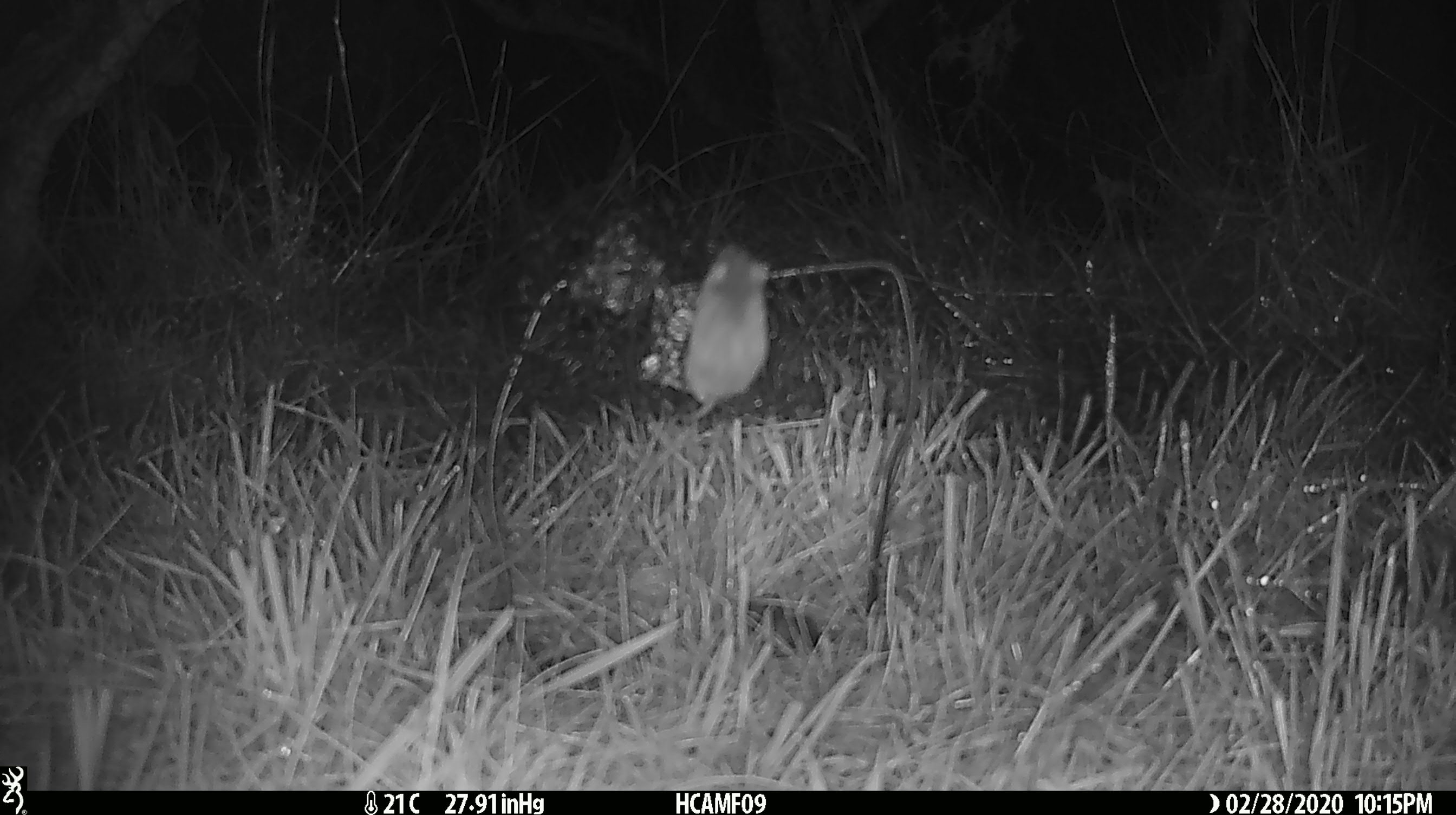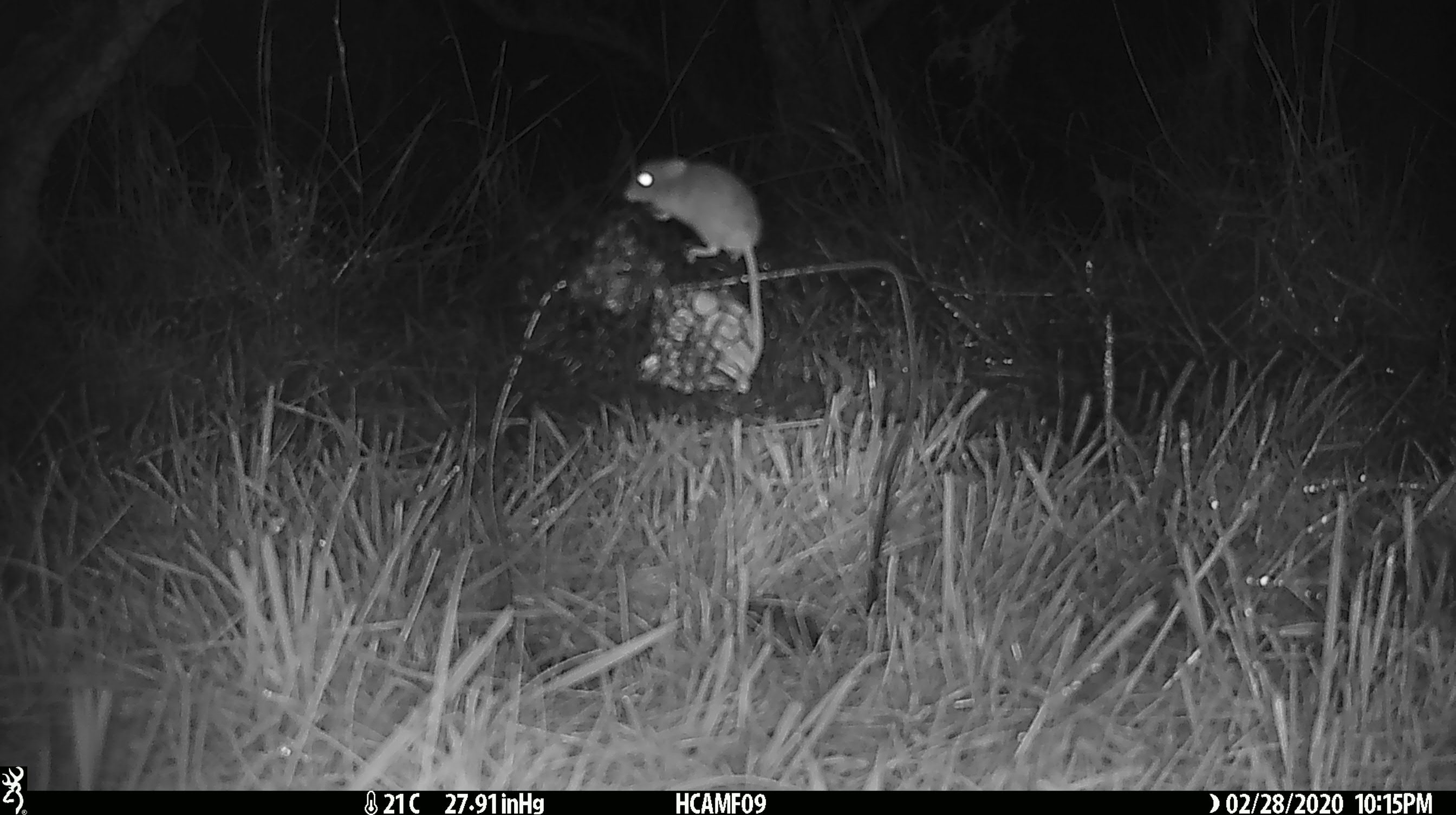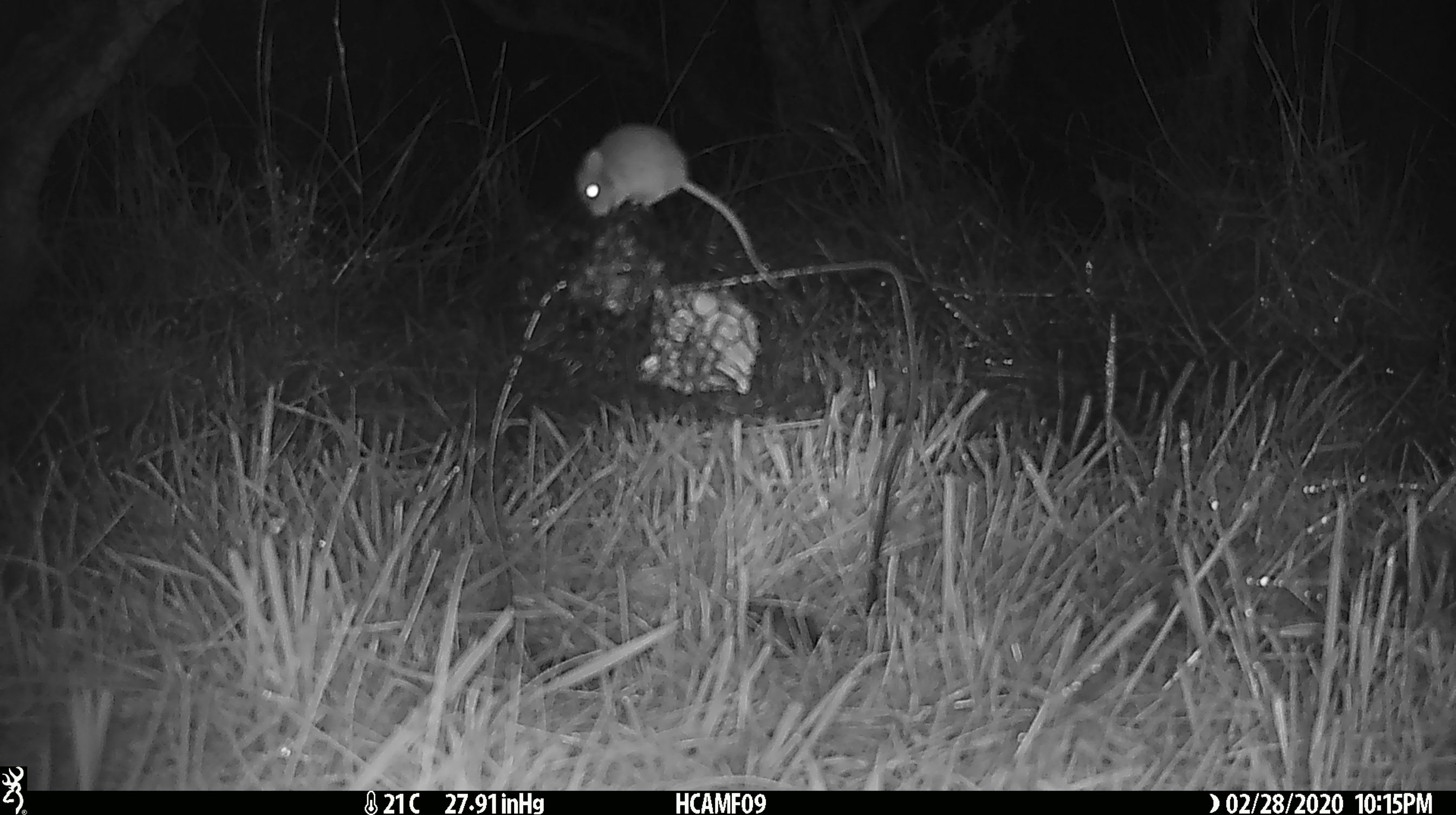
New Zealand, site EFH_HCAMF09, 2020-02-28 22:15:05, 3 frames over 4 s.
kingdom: Animalia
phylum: Chordata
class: Mammalia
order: Rodentia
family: Muridae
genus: Mus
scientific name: Mus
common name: mouse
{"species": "mouse (Mus)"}